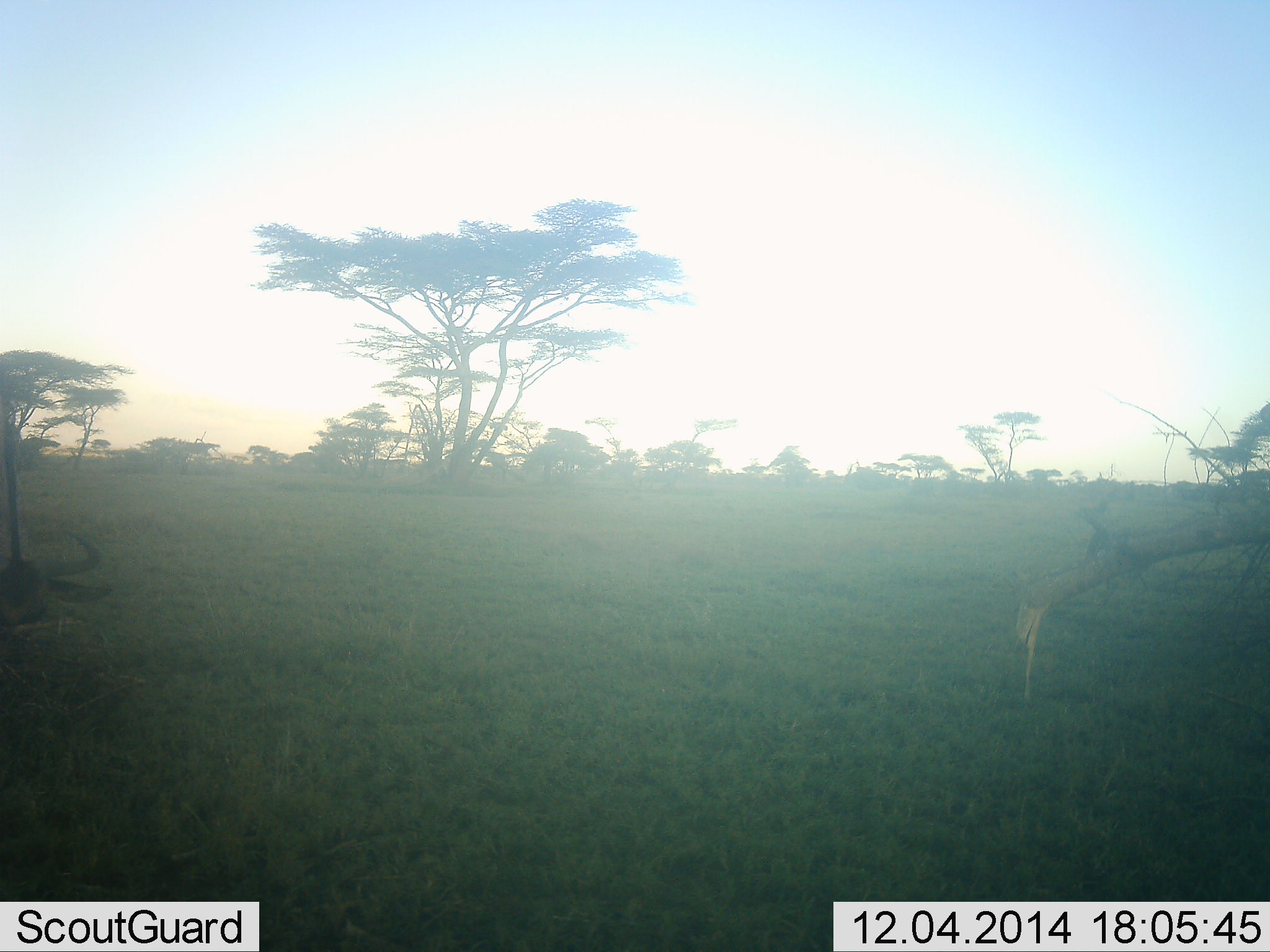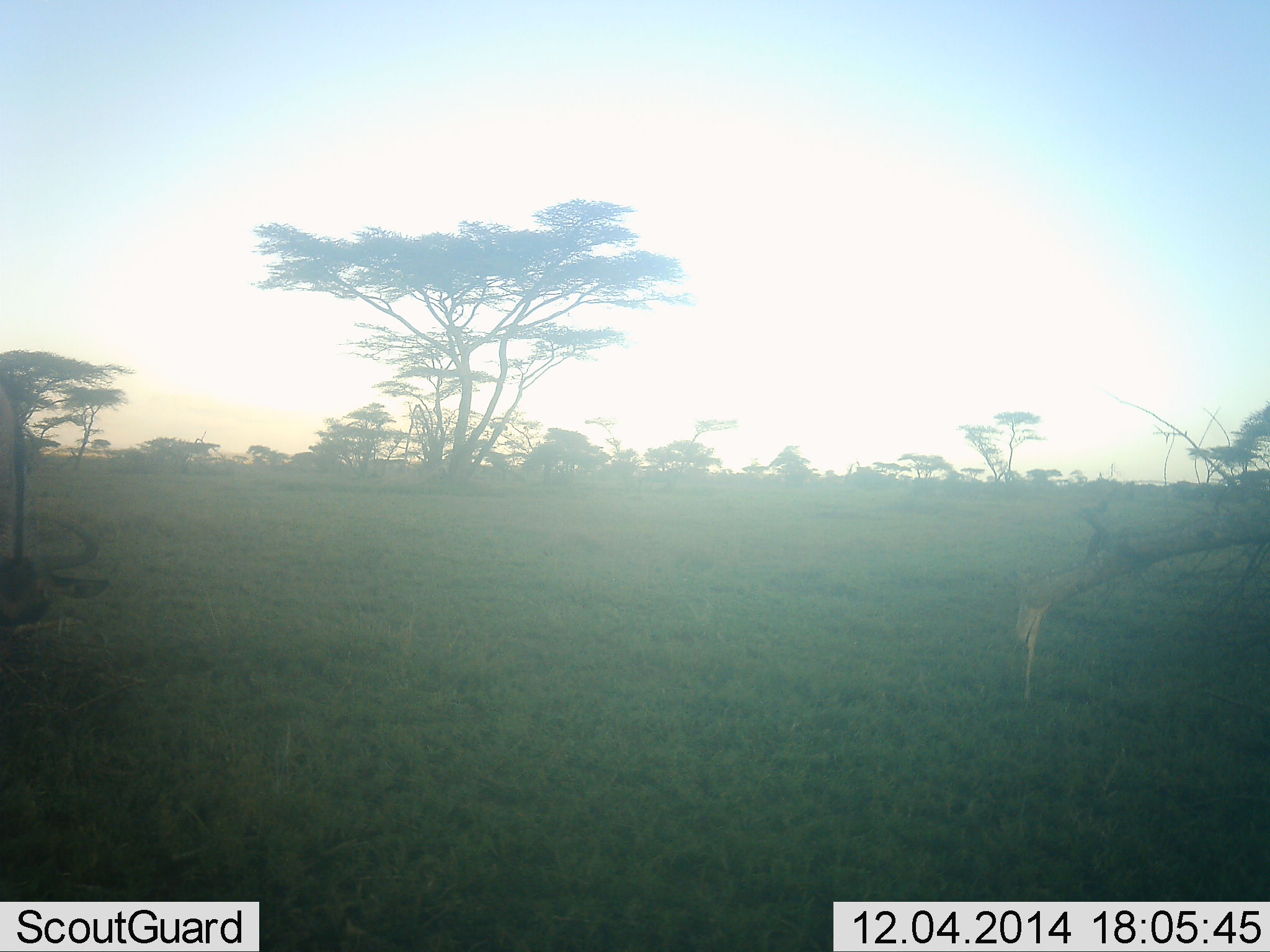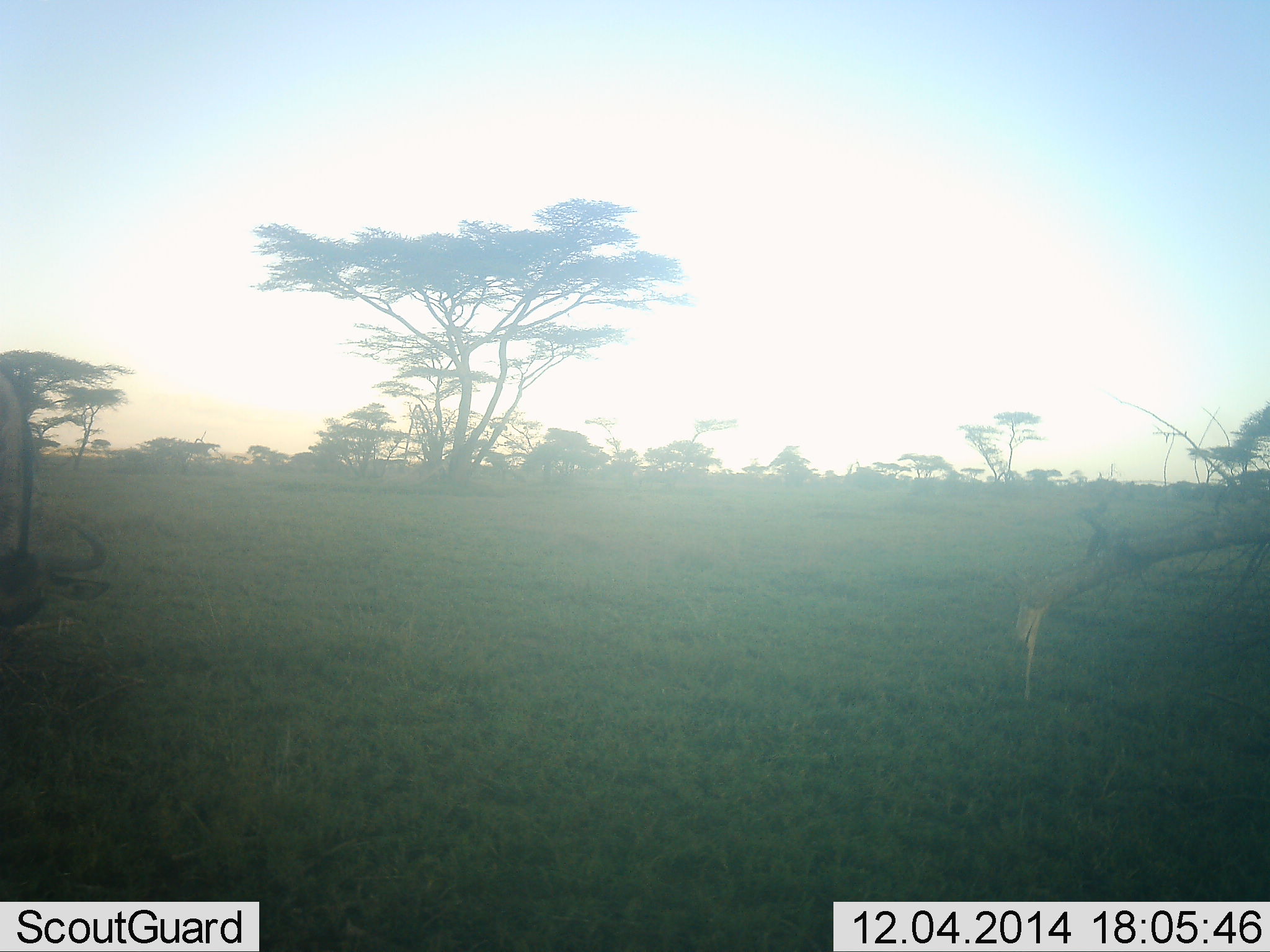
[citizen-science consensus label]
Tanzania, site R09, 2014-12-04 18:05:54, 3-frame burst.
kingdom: Animalia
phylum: Chordata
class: Mammalia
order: Artiodactyla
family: Bovidae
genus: Connochaetes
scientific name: Connochaetes taurinus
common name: blue wildebeest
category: wildebeest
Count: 1.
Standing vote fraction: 30%.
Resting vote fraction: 30%.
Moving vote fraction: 0%.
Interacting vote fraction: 0%.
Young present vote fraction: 0%.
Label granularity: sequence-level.